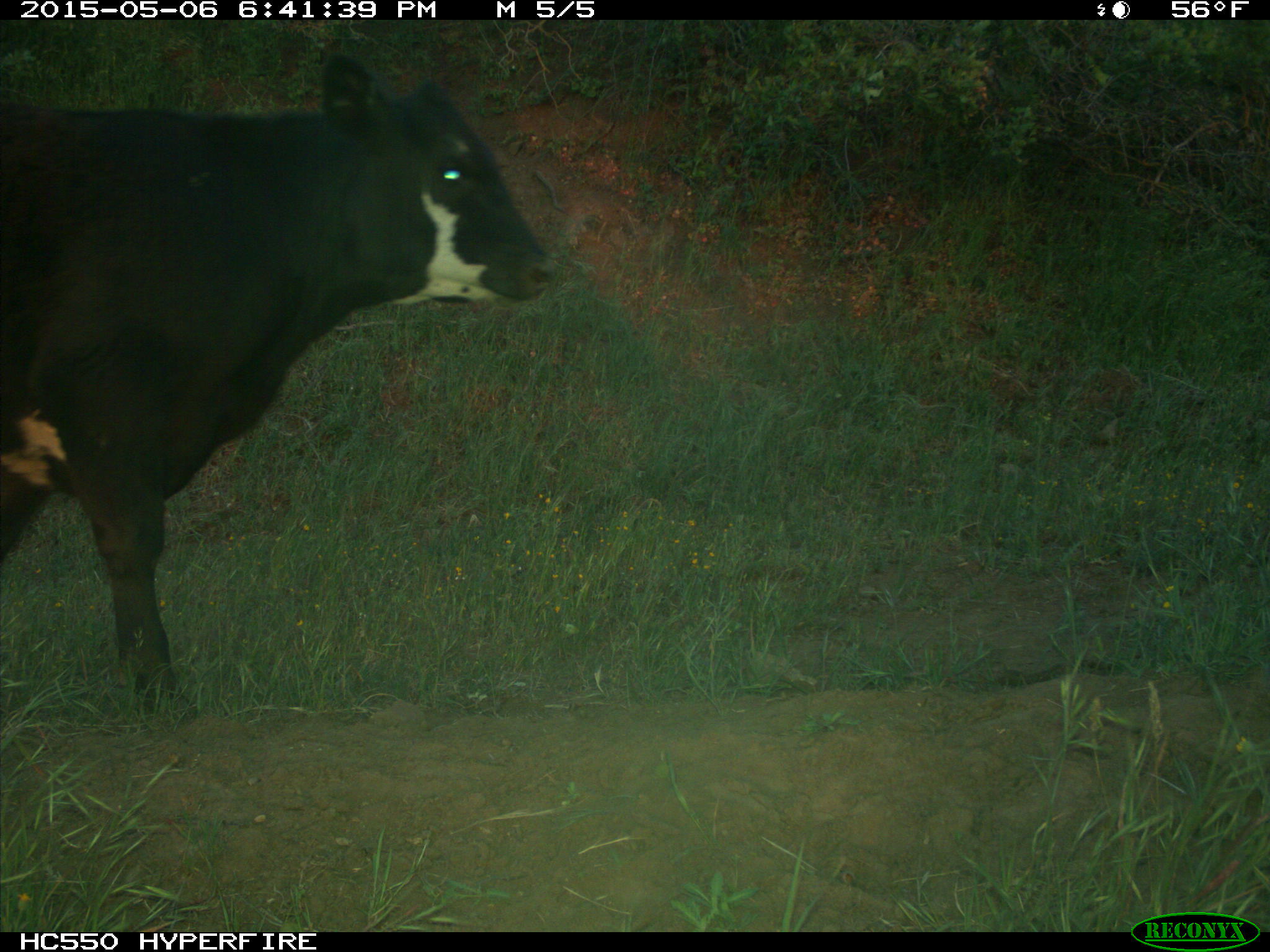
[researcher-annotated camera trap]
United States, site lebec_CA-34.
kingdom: Animalia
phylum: Chordata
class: Mammalia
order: Artiodactyla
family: Bovidae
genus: Bos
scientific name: Bos taurus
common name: domestic cow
Bos taurus (domestic cow).